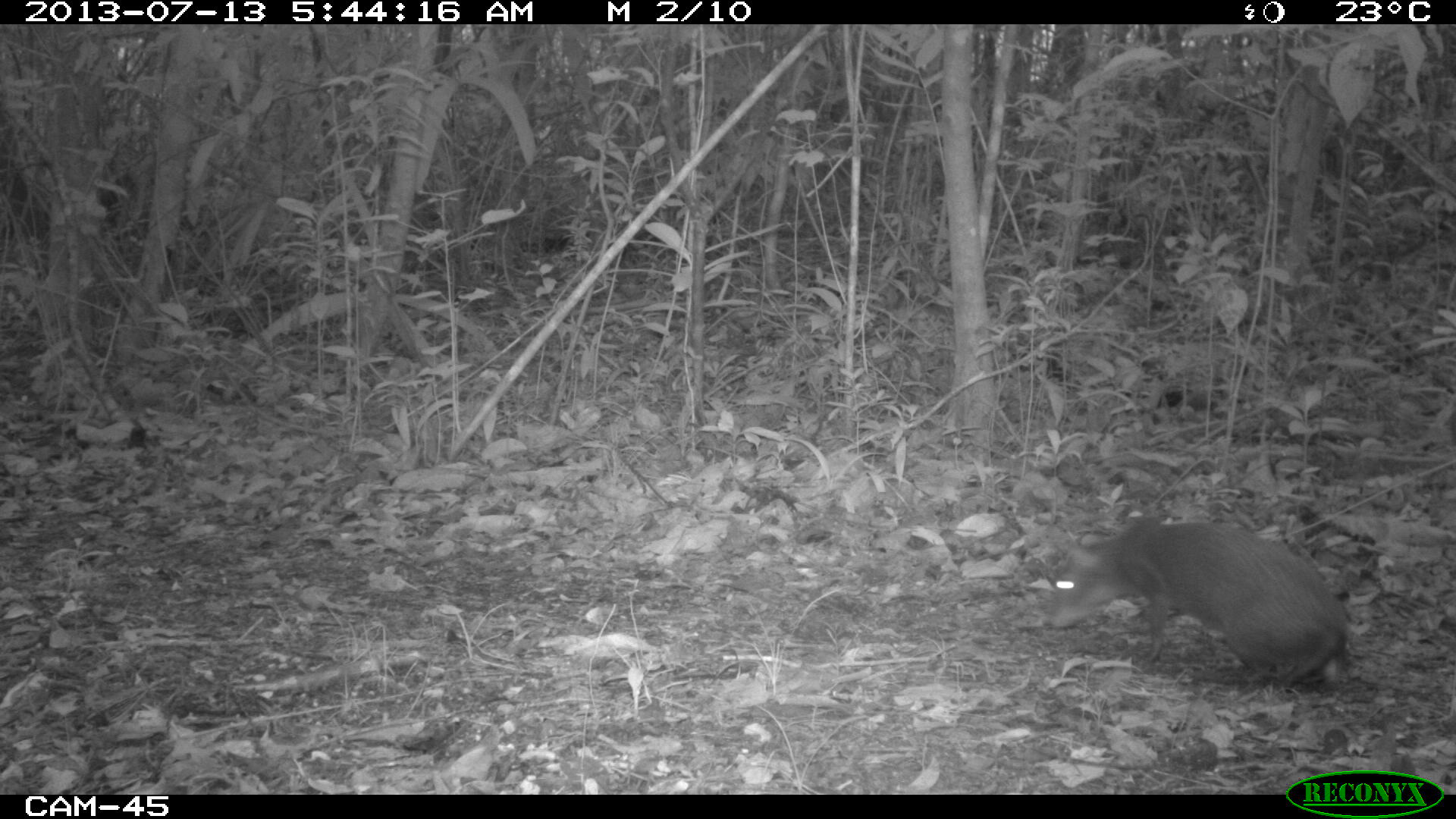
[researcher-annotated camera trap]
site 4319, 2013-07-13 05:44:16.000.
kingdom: Animalia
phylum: Chordata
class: Mammalia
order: Rodentia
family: Dasyproctidae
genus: Dasyprocta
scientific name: Dasyprocta punctata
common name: central american agouti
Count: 1.